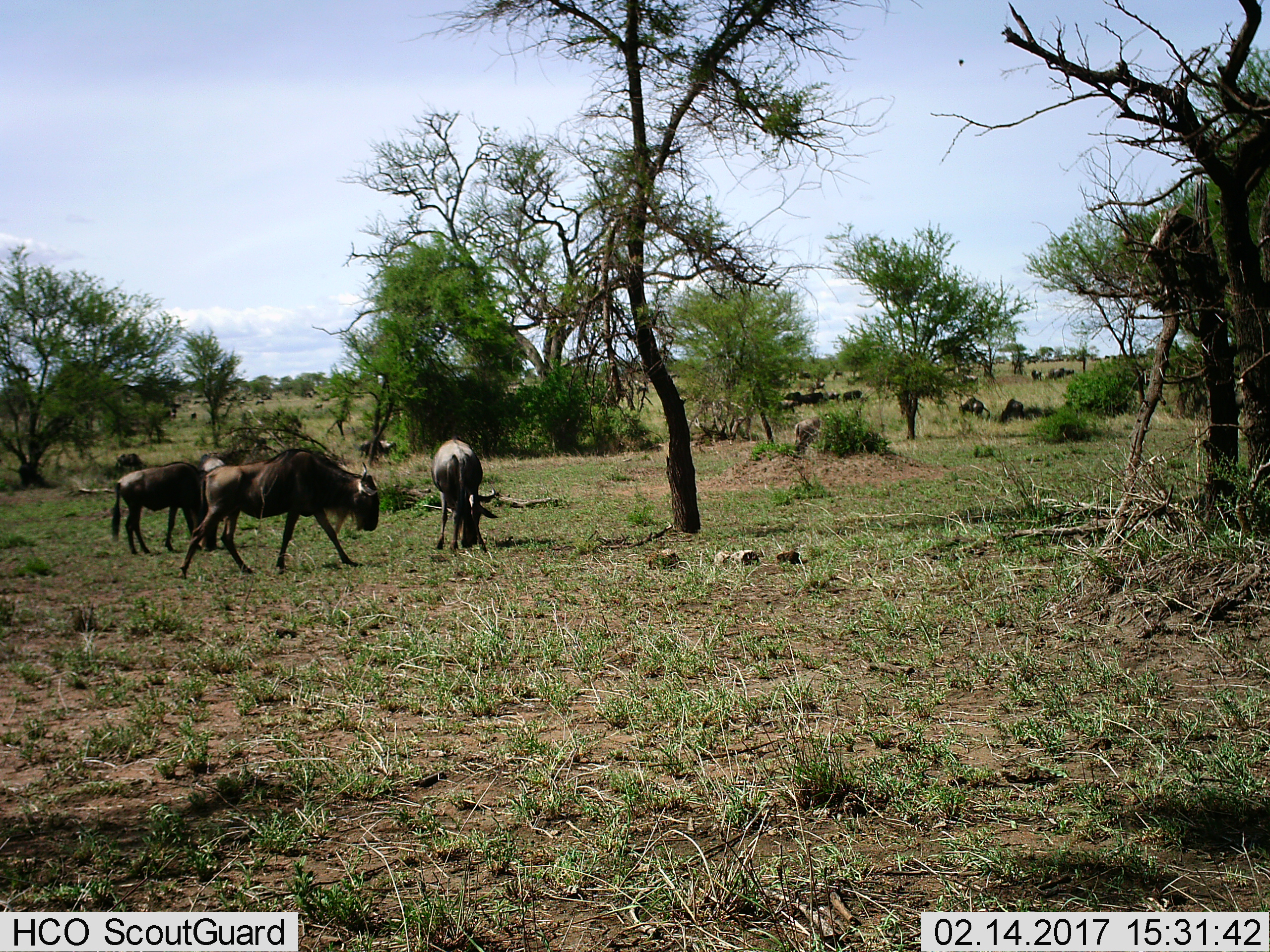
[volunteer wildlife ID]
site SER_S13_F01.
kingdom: Animalia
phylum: Chordata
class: Mammalia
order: Artiodactyla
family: Bovidae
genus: Connochaetes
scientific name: Connochaetes taurinus taurinus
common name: blue wildebeest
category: wildebeestblue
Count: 11-50.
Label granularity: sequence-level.